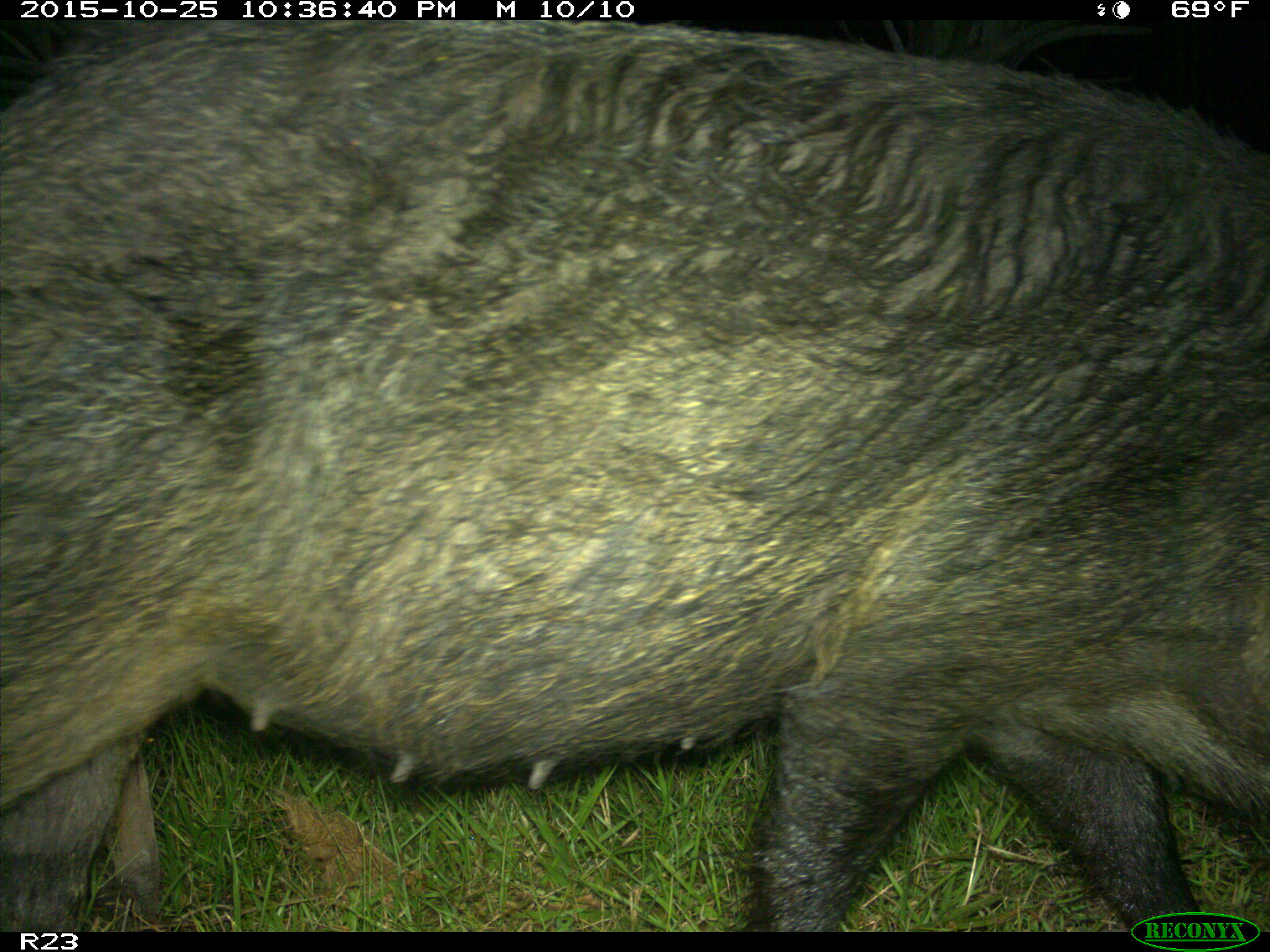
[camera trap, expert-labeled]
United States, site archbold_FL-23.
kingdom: Animalia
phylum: Chordata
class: Mammalia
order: Artiodactyla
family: Suidae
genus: Sus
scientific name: Sus scrofa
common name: wild boar